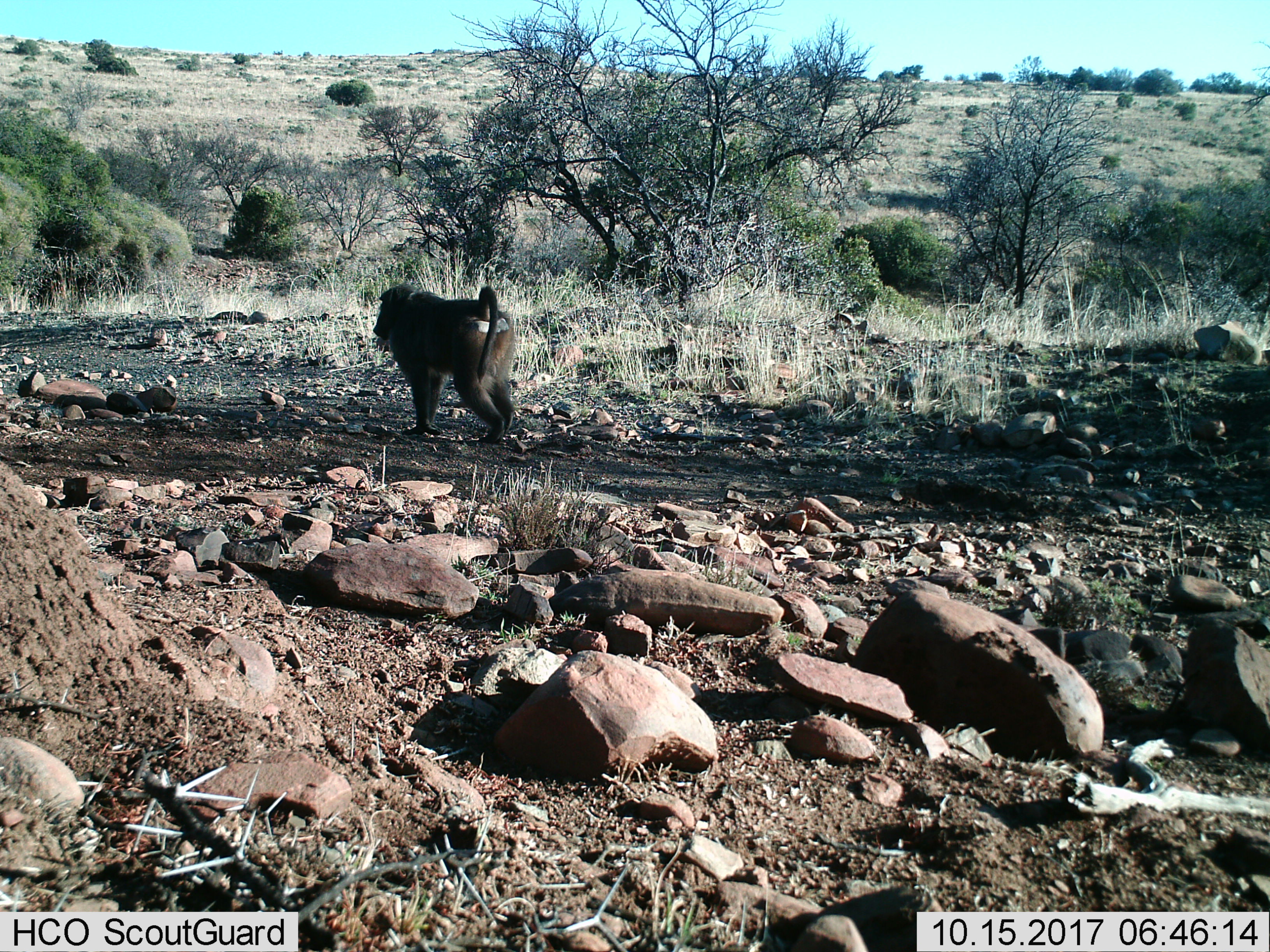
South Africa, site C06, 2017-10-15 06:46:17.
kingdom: Animalia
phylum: Chordata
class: Mammalia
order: Primates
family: Cercopithecidae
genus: Papio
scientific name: Papio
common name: baboon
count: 1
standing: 0%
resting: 0%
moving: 100%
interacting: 0%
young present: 0%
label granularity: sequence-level